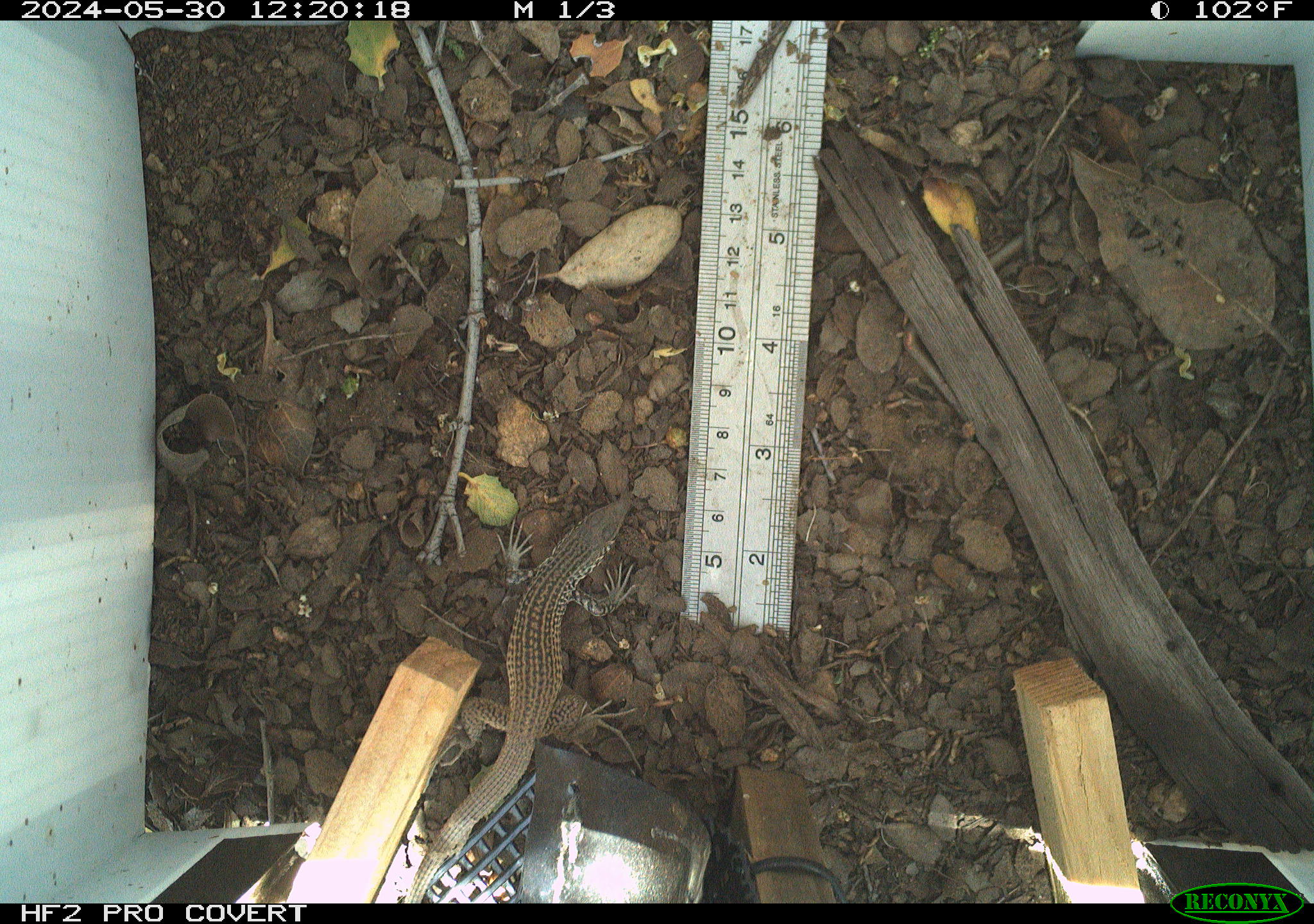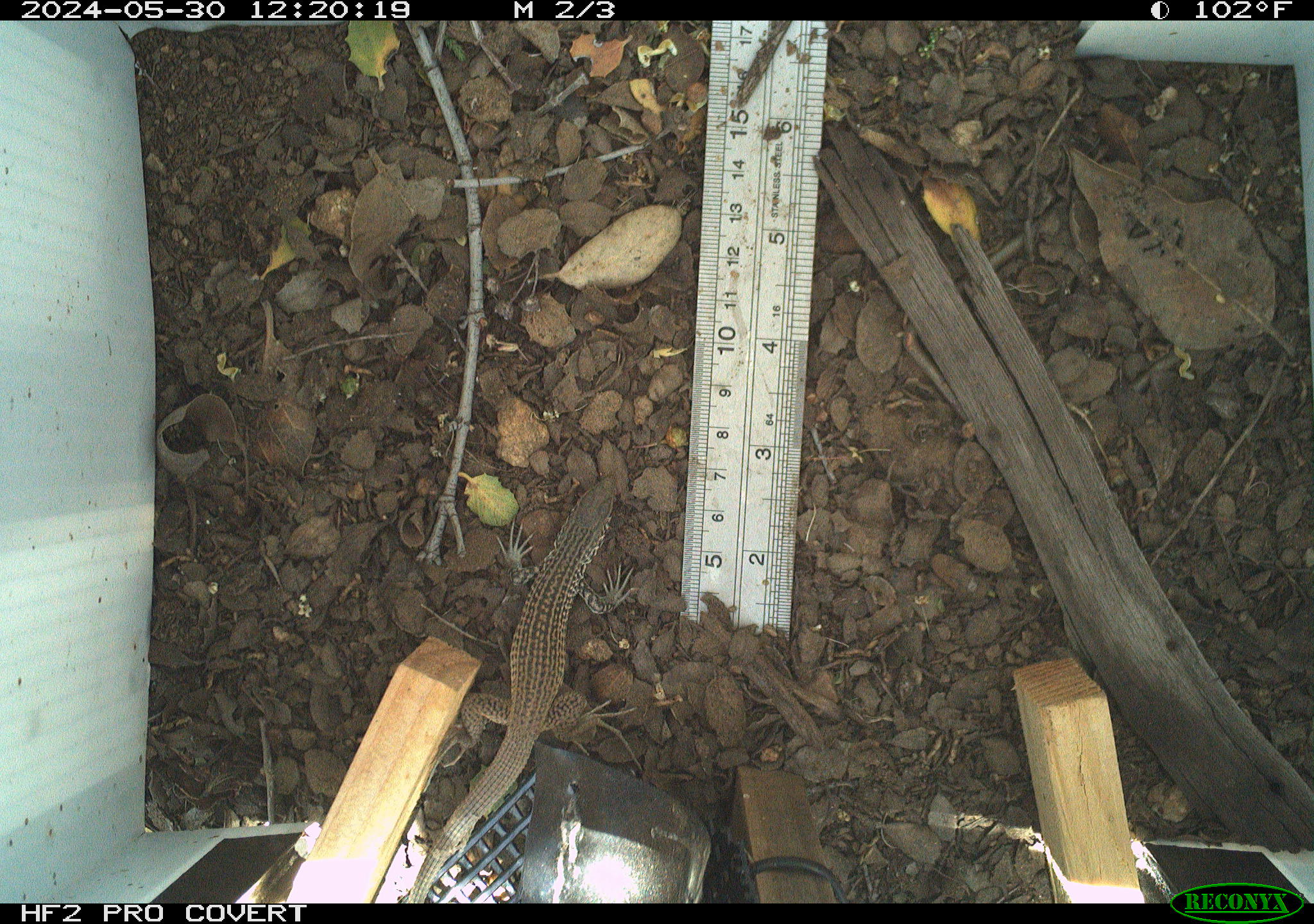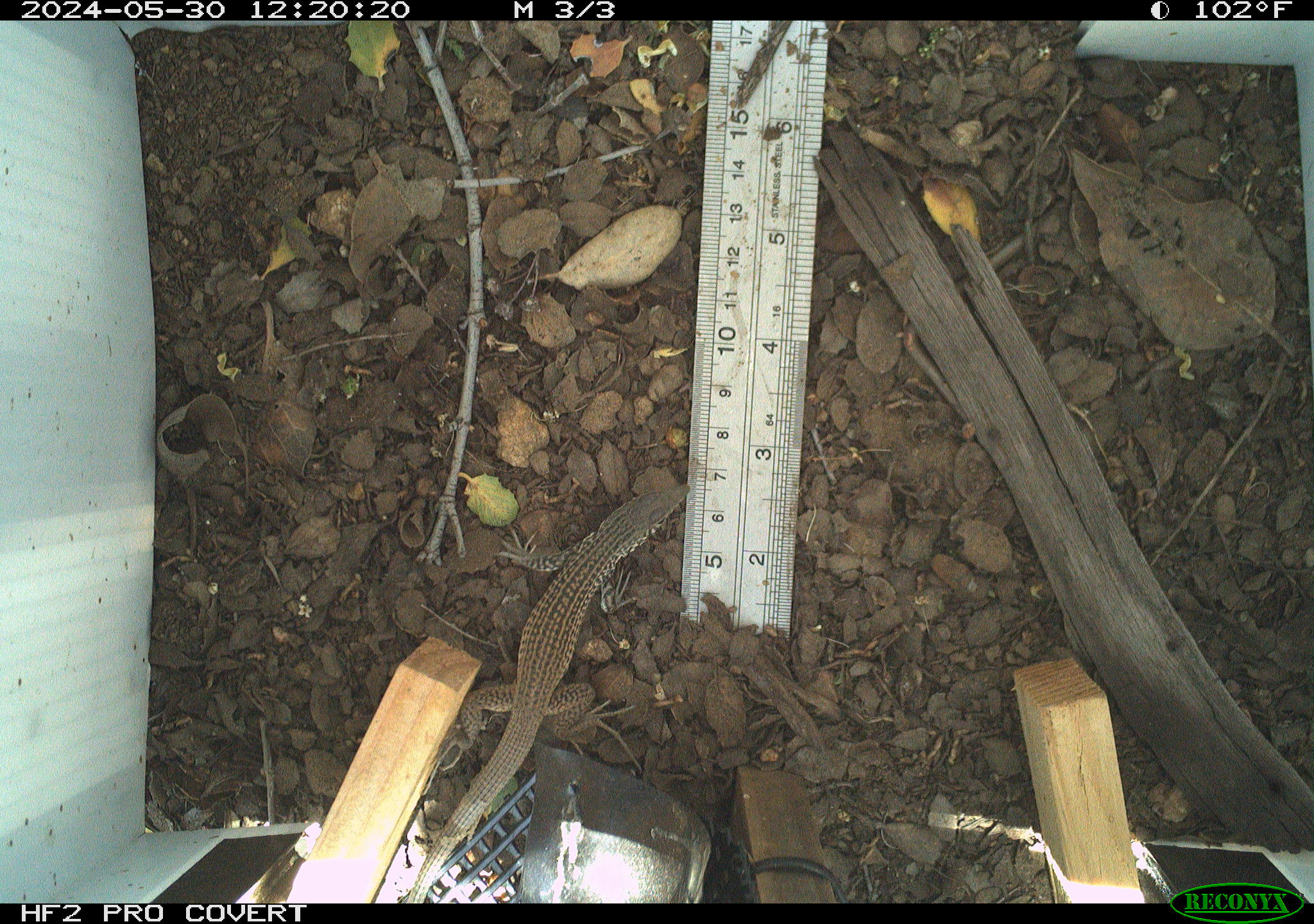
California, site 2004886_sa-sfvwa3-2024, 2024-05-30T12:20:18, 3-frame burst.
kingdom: Animalia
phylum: Chordata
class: Reptilia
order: Squamata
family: Teiidae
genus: Aspidoscelis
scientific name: Aspidoscelis tigris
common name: western whiptail